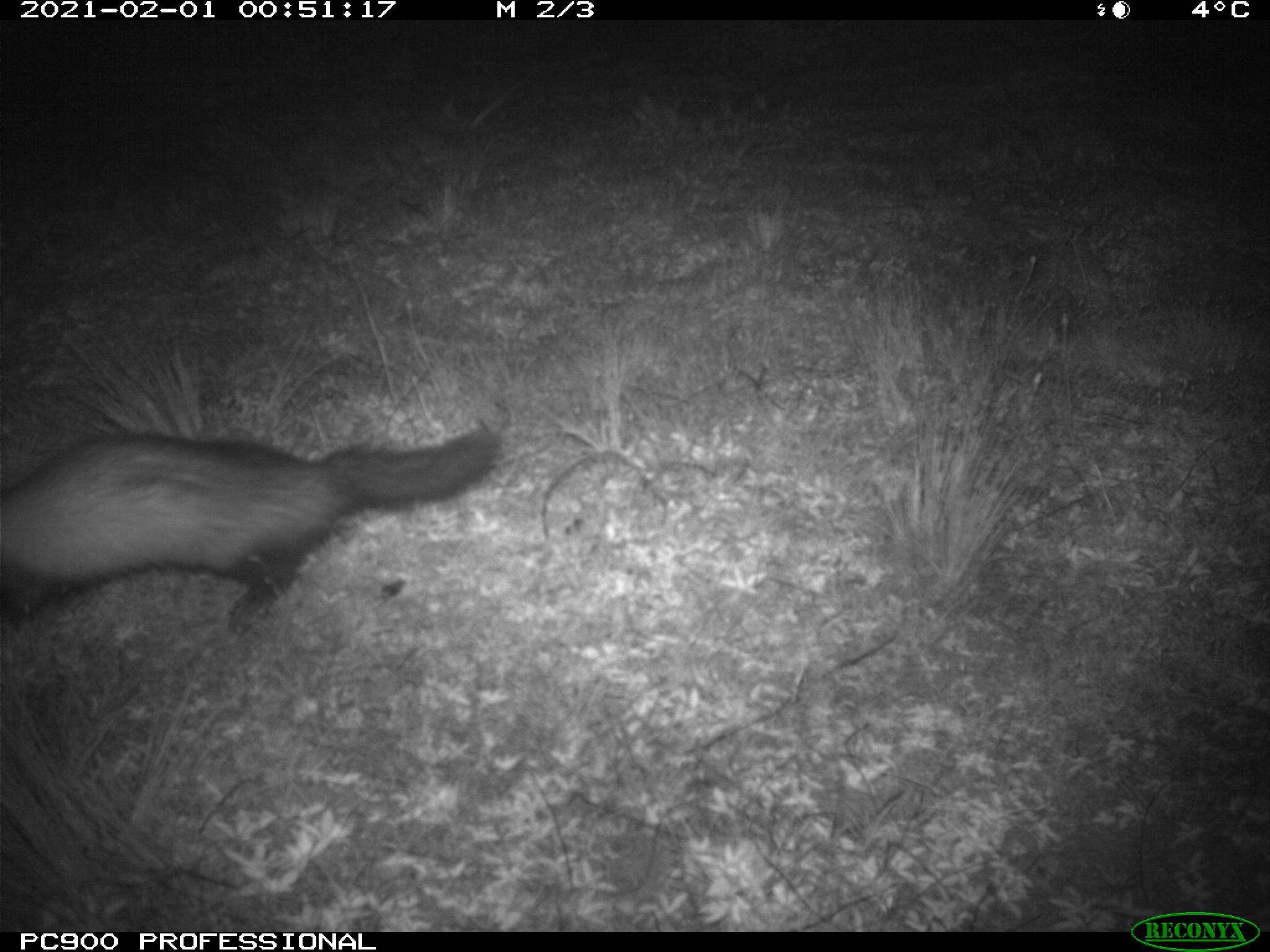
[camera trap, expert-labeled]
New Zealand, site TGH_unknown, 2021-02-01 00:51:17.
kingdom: Animalia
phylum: Chordata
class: Mammalia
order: Carnivora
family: Mustelidae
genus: Mustela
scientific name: Mustela furo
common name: ferret